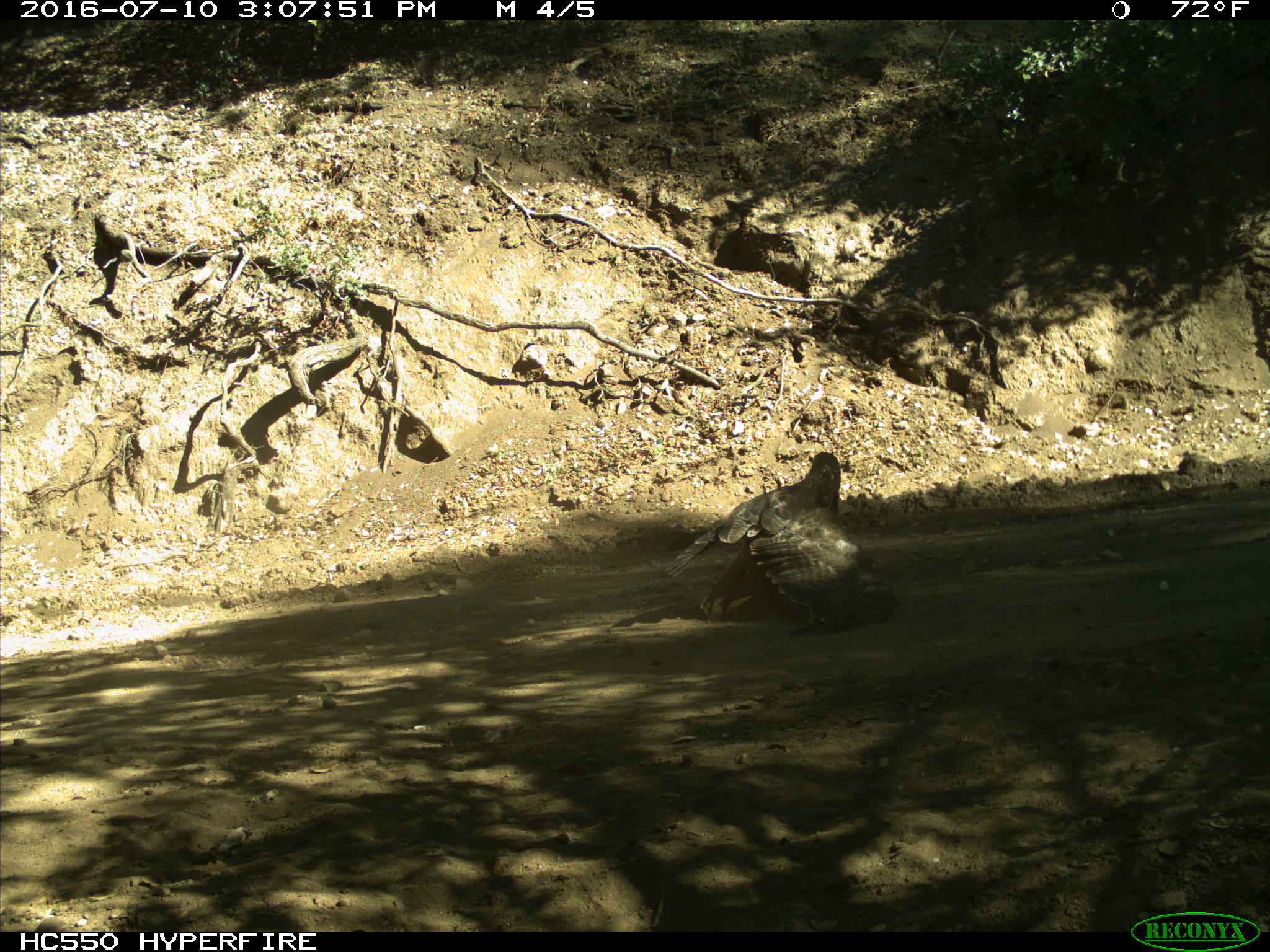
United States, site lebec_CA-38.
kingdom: Animalia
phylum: Chordata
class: Aves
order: Accipitriformes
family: Accipitridae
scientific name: Accipitridae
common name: acciptirids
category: unidentified accipitrid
Unidentified accipitrid (acciptirids) (Accipitridae).